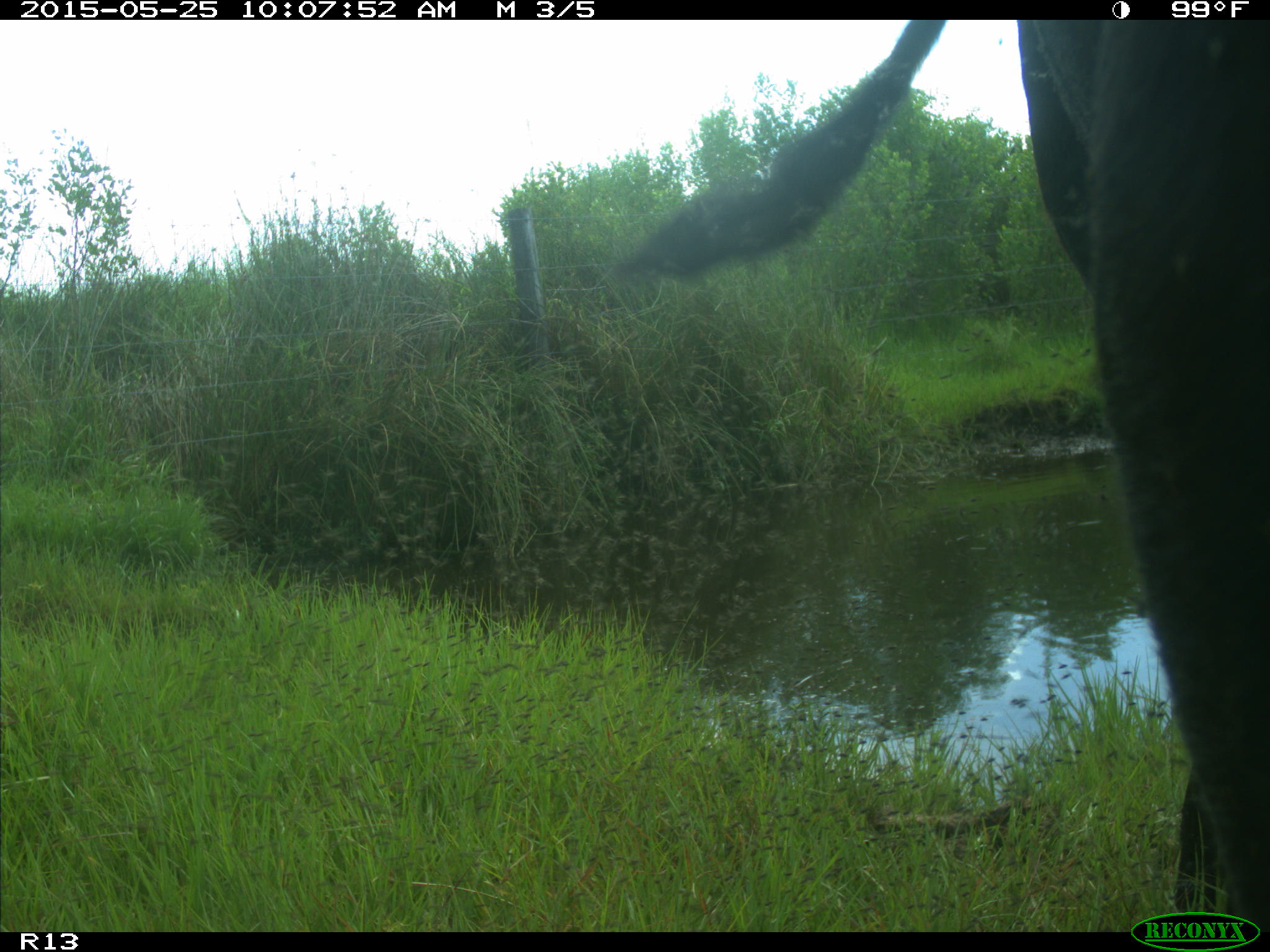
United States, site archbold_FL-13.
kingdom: Animalia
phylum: Chordata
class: Mammalia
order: Artiodactyla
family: Bovidae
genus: Bos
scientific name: Bos taurus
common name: domestic cow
Bos taurus (domestic cow).